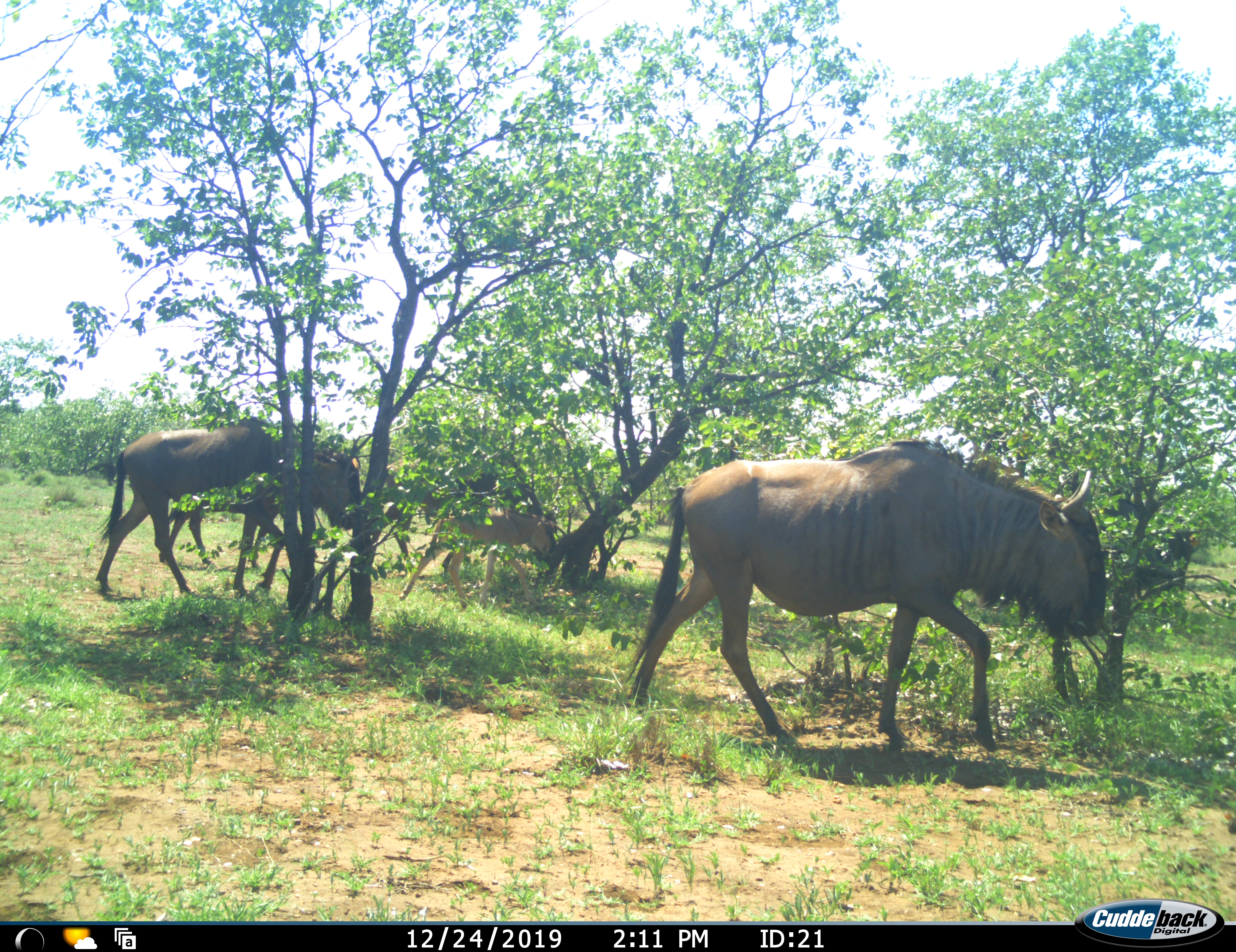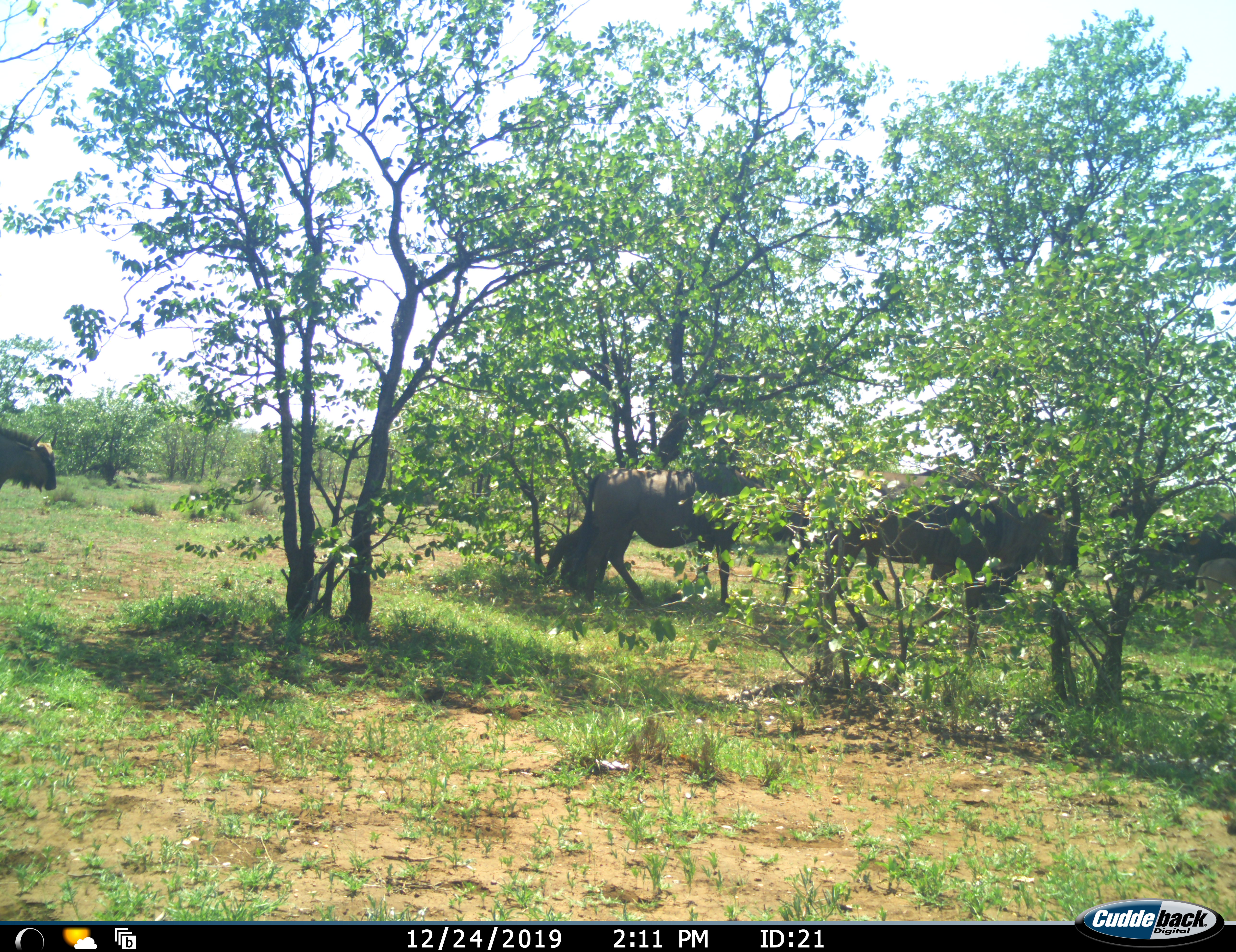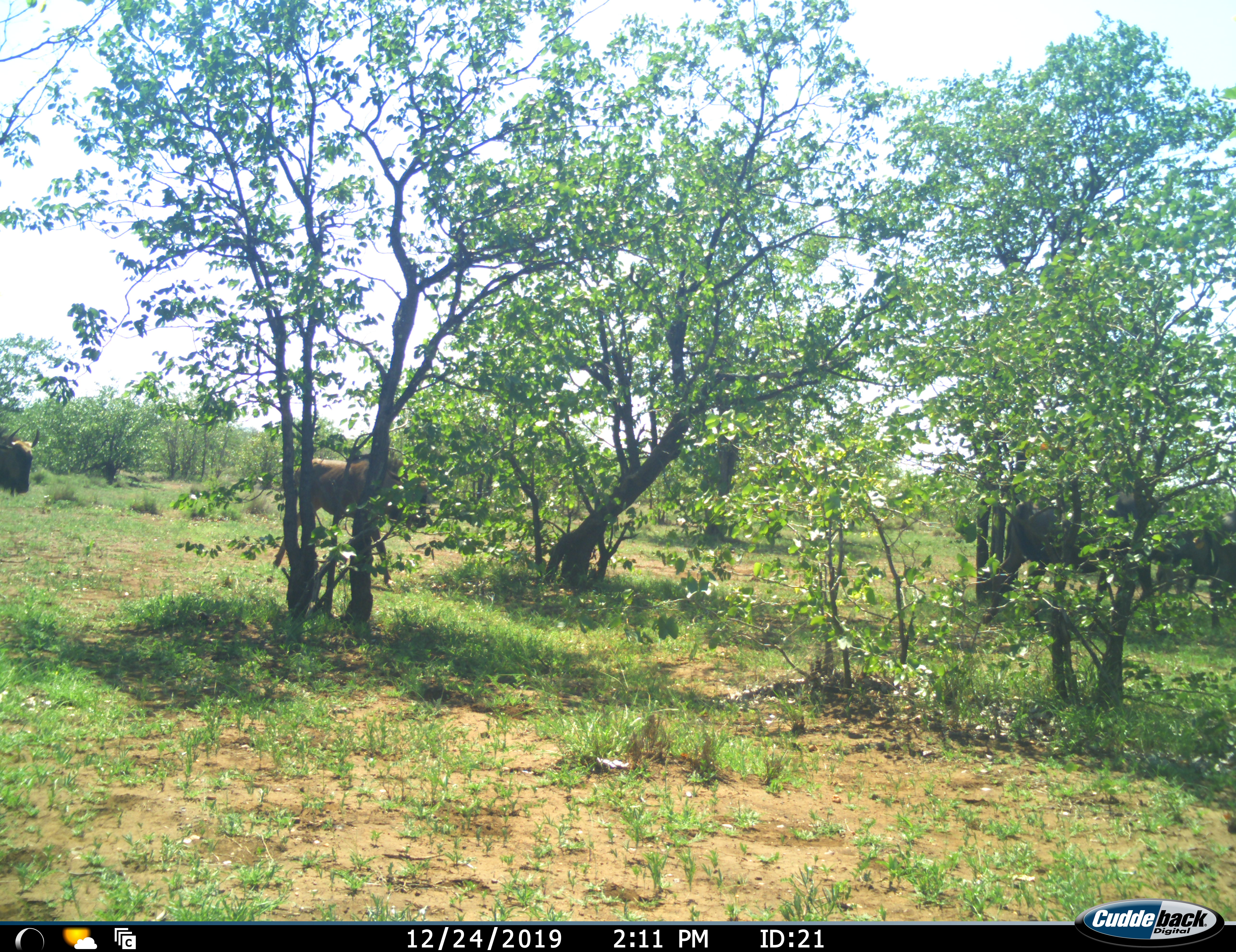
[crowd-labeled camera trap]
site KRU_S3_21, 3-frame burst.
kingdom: Animalia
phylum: Chordata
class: Mammalia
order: Artiodactyla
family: Bovidae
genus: Connochaetes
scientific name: Connochaetes taurinus taurinus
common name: blue wildebeest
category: wildebeestblue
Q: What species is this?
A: Wildebeestblue (blue wildebeest) (Connochaetes taurinus taurinus).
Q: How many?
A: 5.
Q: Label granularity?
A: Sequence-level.